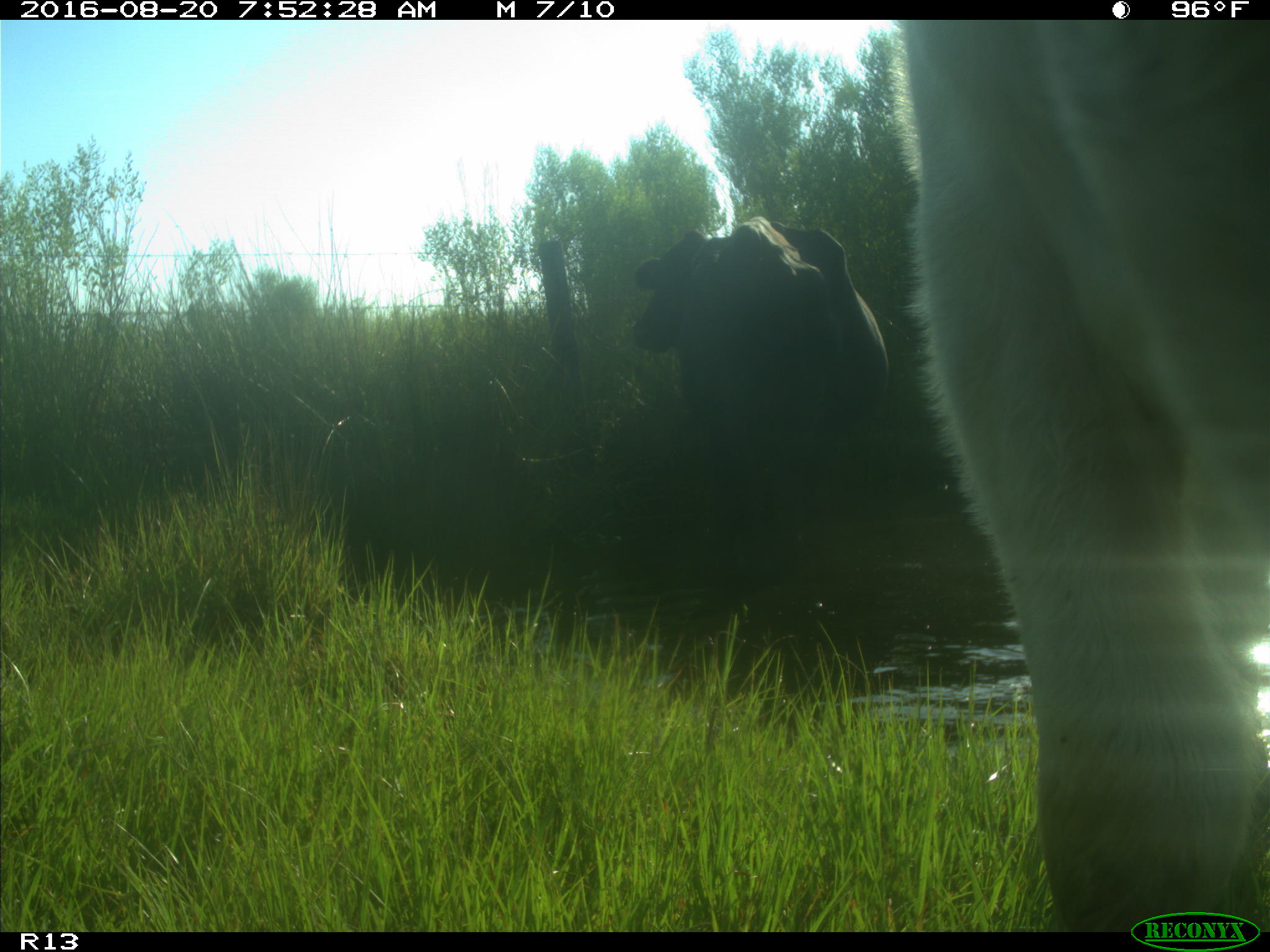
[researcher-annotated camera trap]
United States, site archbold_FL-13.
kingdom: Animalia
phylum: Chordata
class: Mammalia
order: Artiodactyla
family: Bovidae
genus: Bos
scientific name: Bos taurus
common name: domestic cow